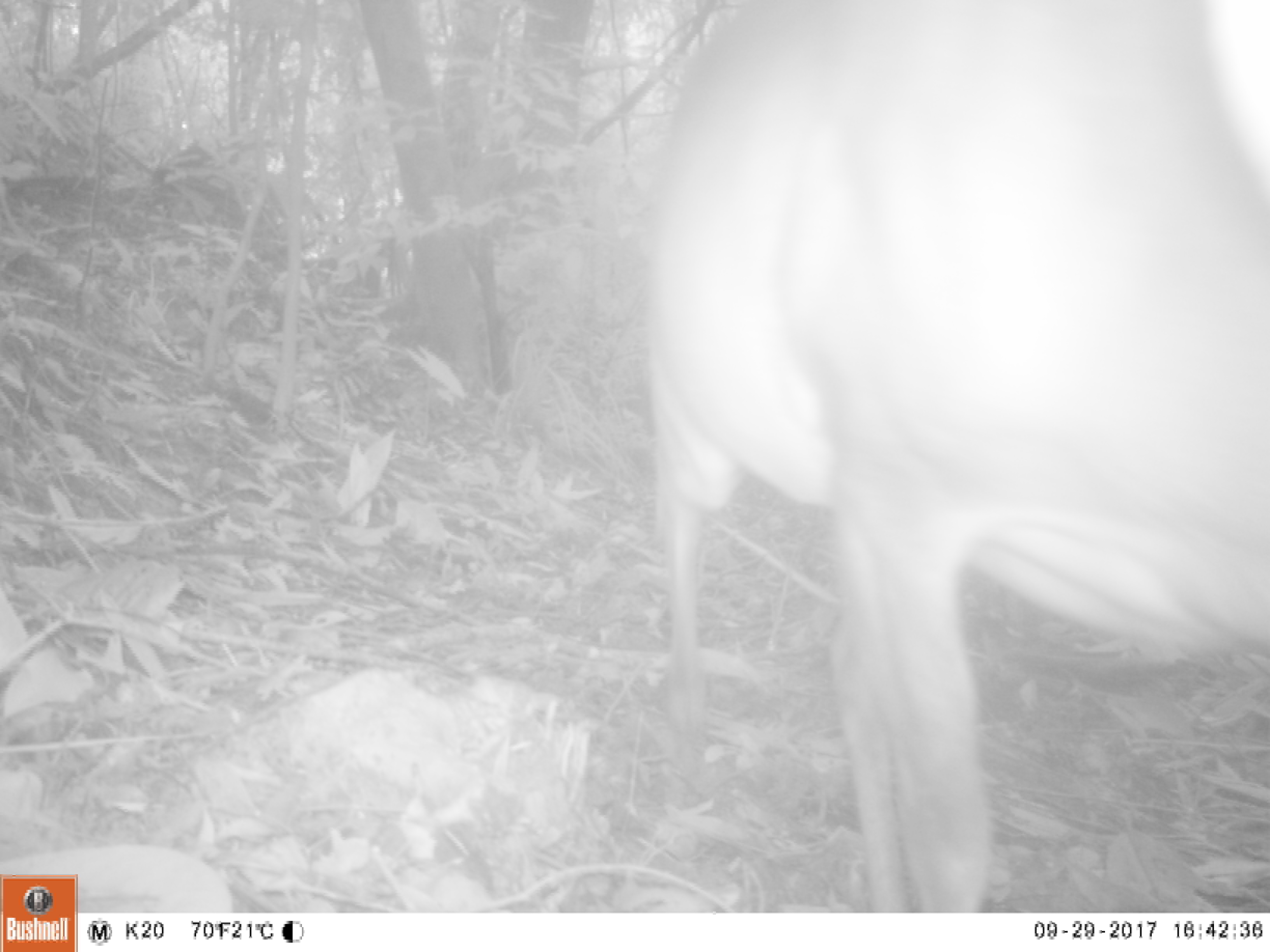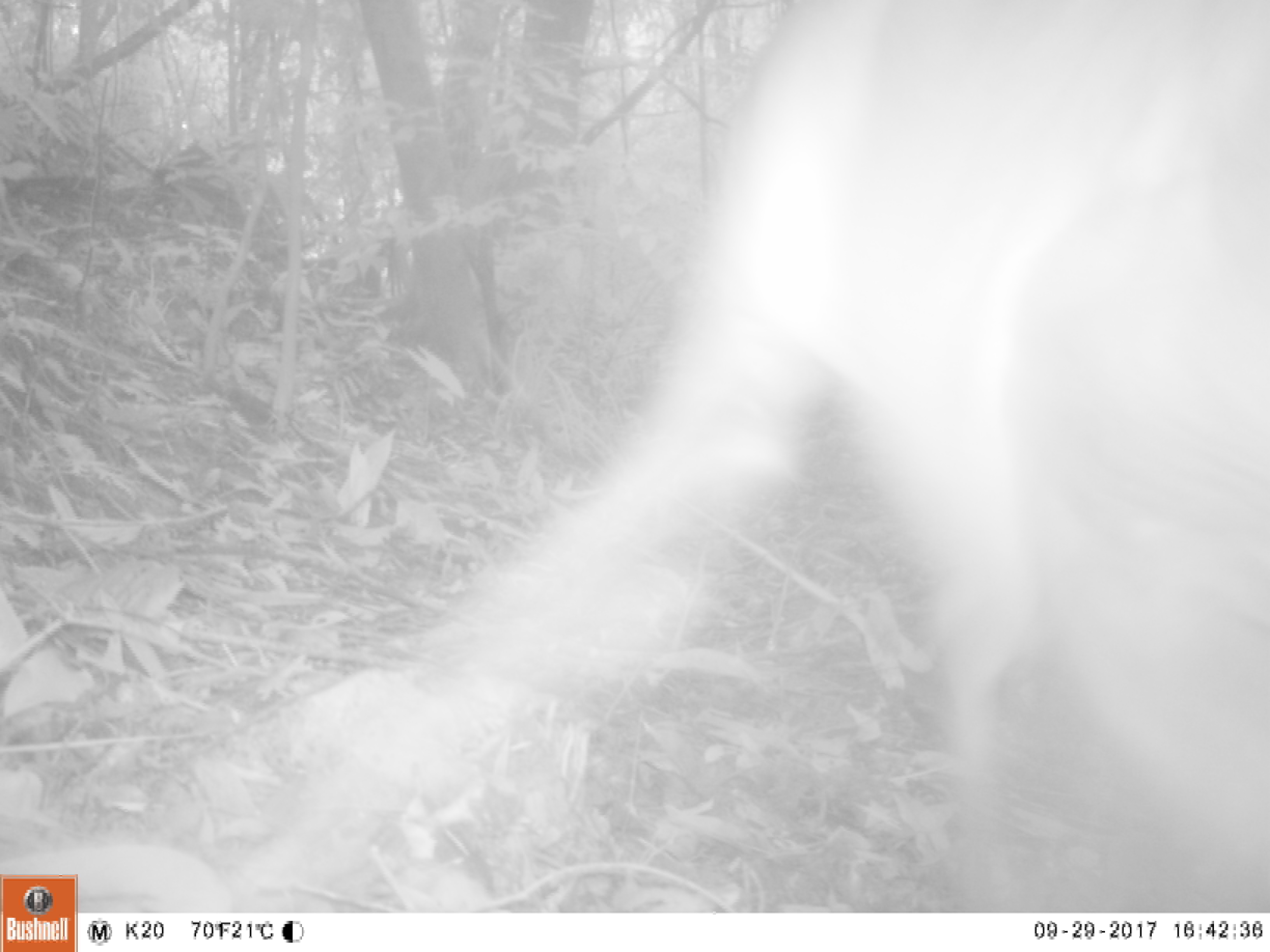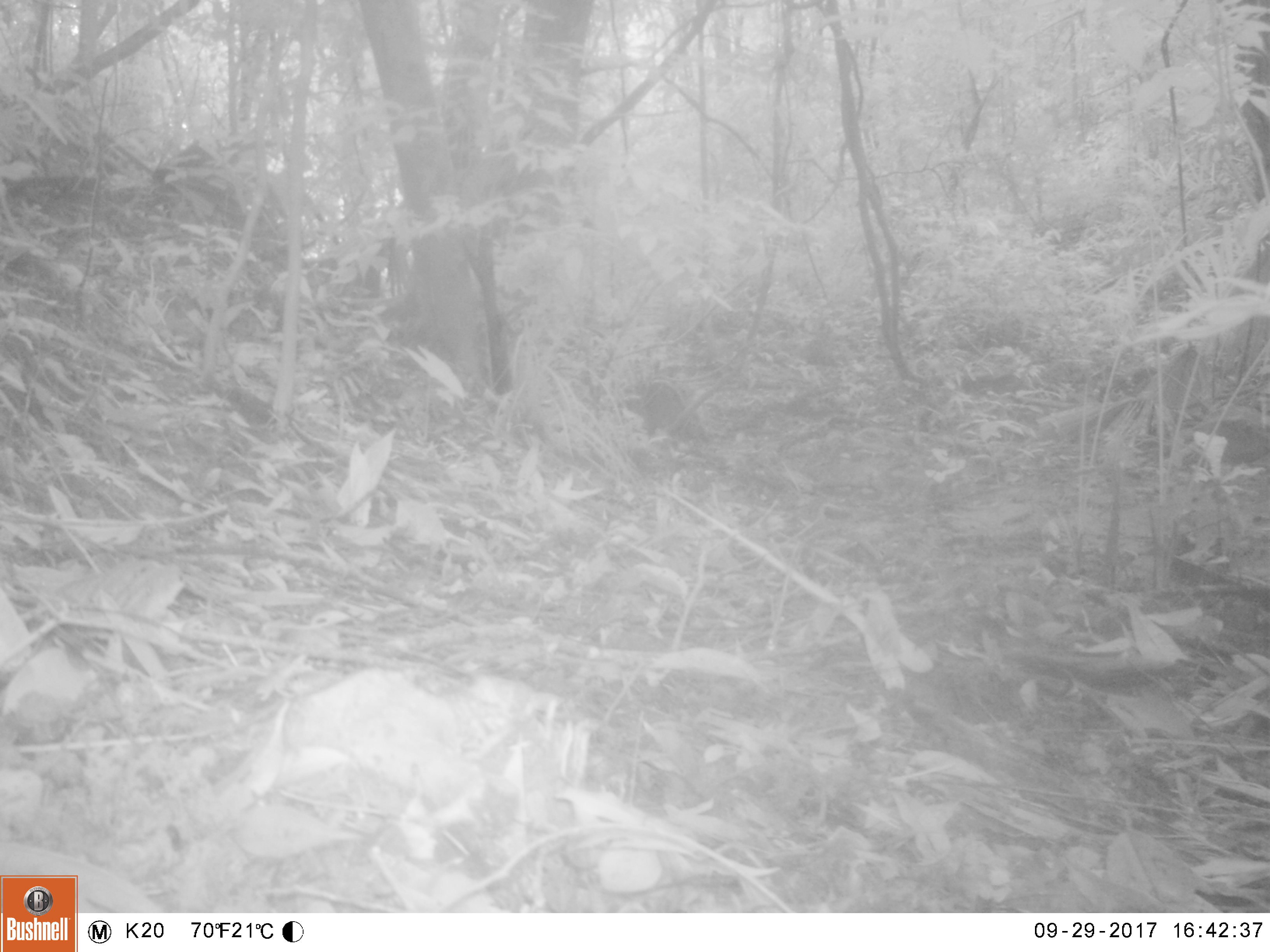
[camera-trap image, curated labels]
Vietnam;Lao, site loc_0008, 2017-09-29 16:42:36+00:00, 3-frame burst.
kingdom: Animalia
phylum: Chordata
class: Mammalia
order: Artiodactyla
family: Cervidae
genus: Muntiacus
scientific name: Muntiacus vuquangensis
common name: large-antlered muntjac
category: large antlered muntjac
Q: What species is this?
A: Large antlered muntjac (large-antlered muntjac) (Muntiacus vuquangensis).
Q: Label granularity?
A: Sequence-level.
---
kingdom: Animalia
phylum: Chordata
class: Mammalia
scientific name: Mammalia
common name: mammal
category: unidentified small mammal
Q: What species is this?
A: Unidentified small mammal (mammal) (Mammalia).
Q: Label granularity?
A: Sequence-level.